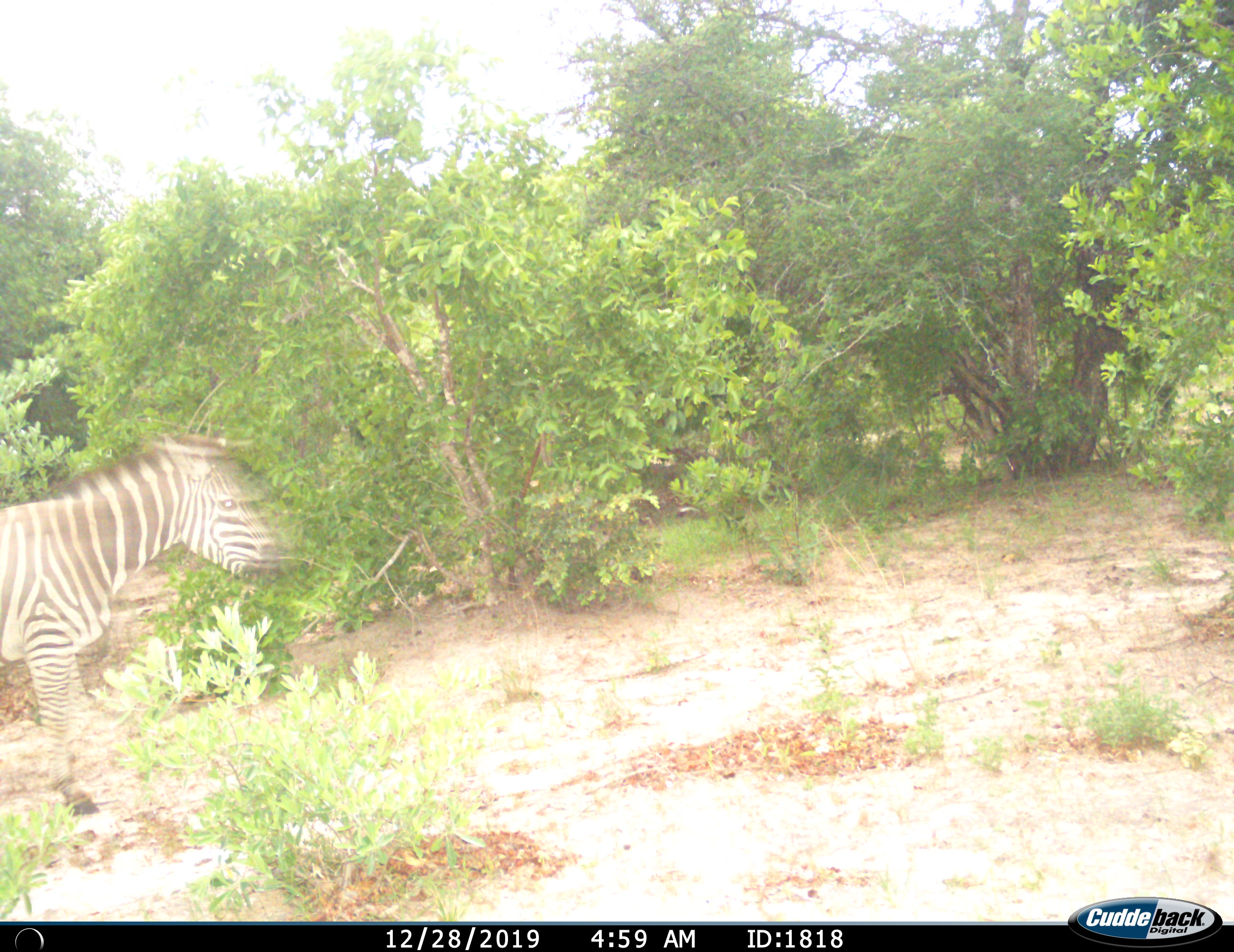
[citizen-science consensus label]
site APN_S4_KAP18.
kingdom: Animalia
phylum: Chordata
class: Mammalia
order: Perissodactyla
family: Equidae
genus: Equus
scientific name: Equus quagga burchellii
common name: burchell's zebra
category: zebraburchells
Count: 1.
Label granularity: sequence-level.